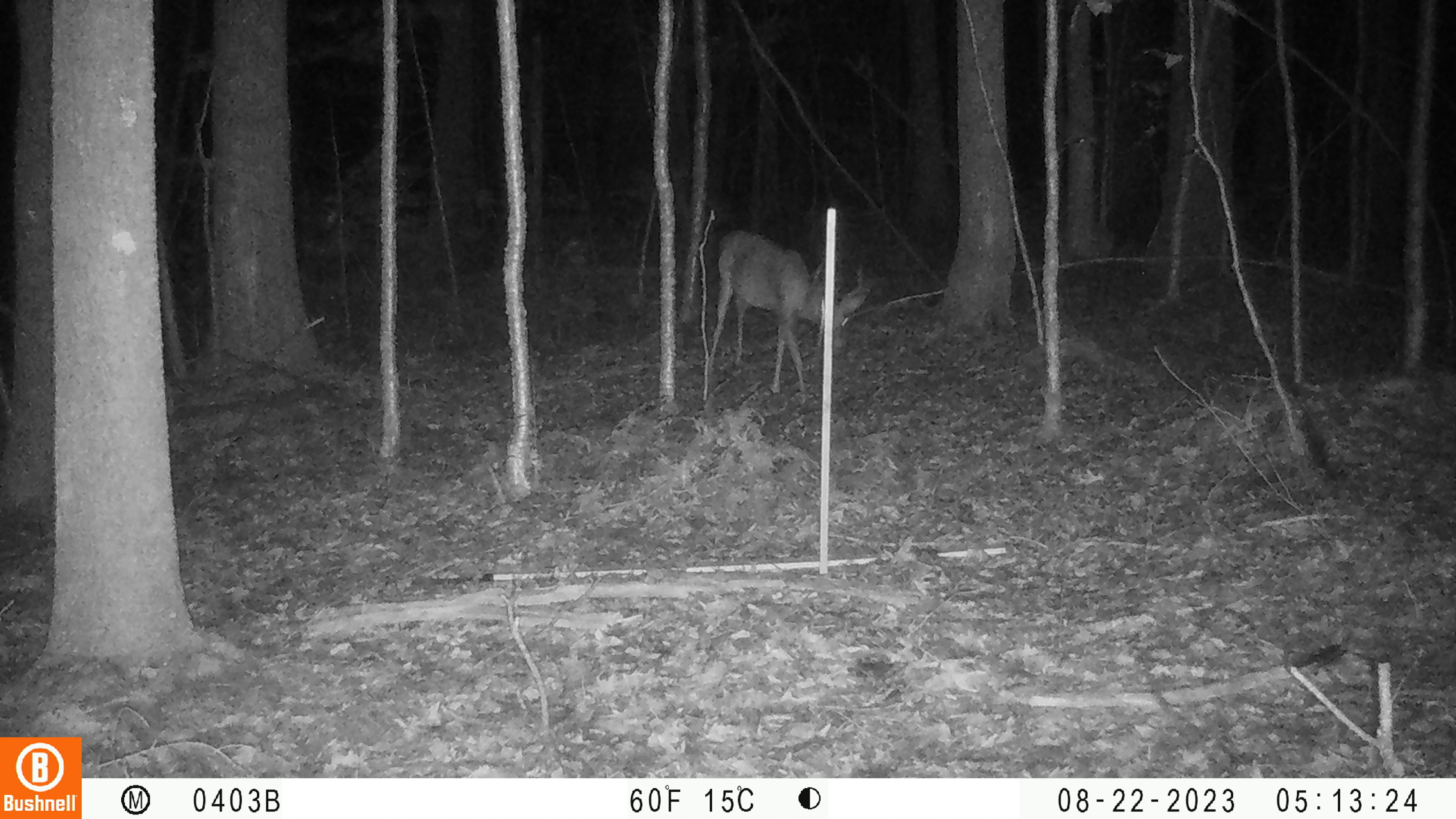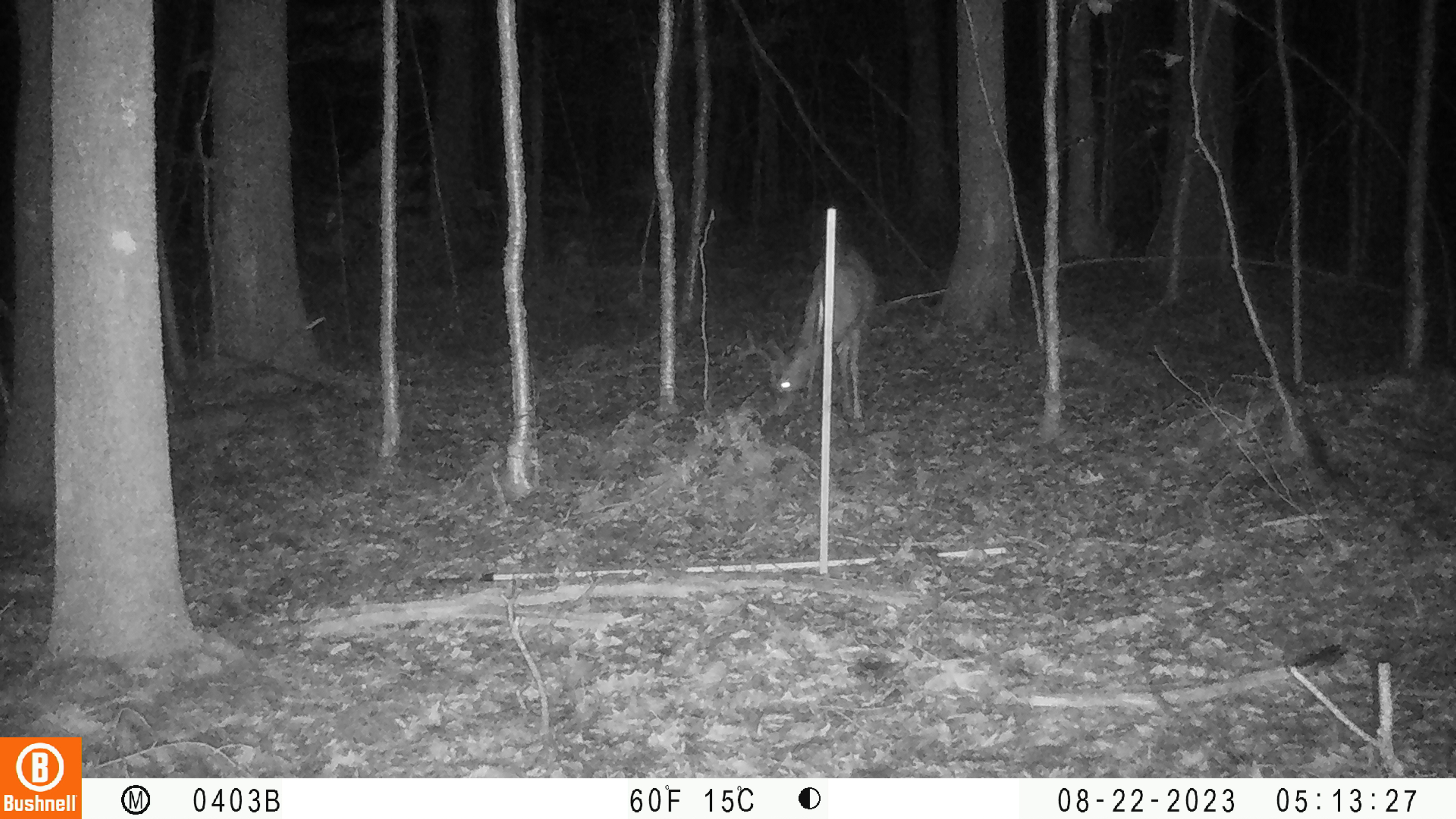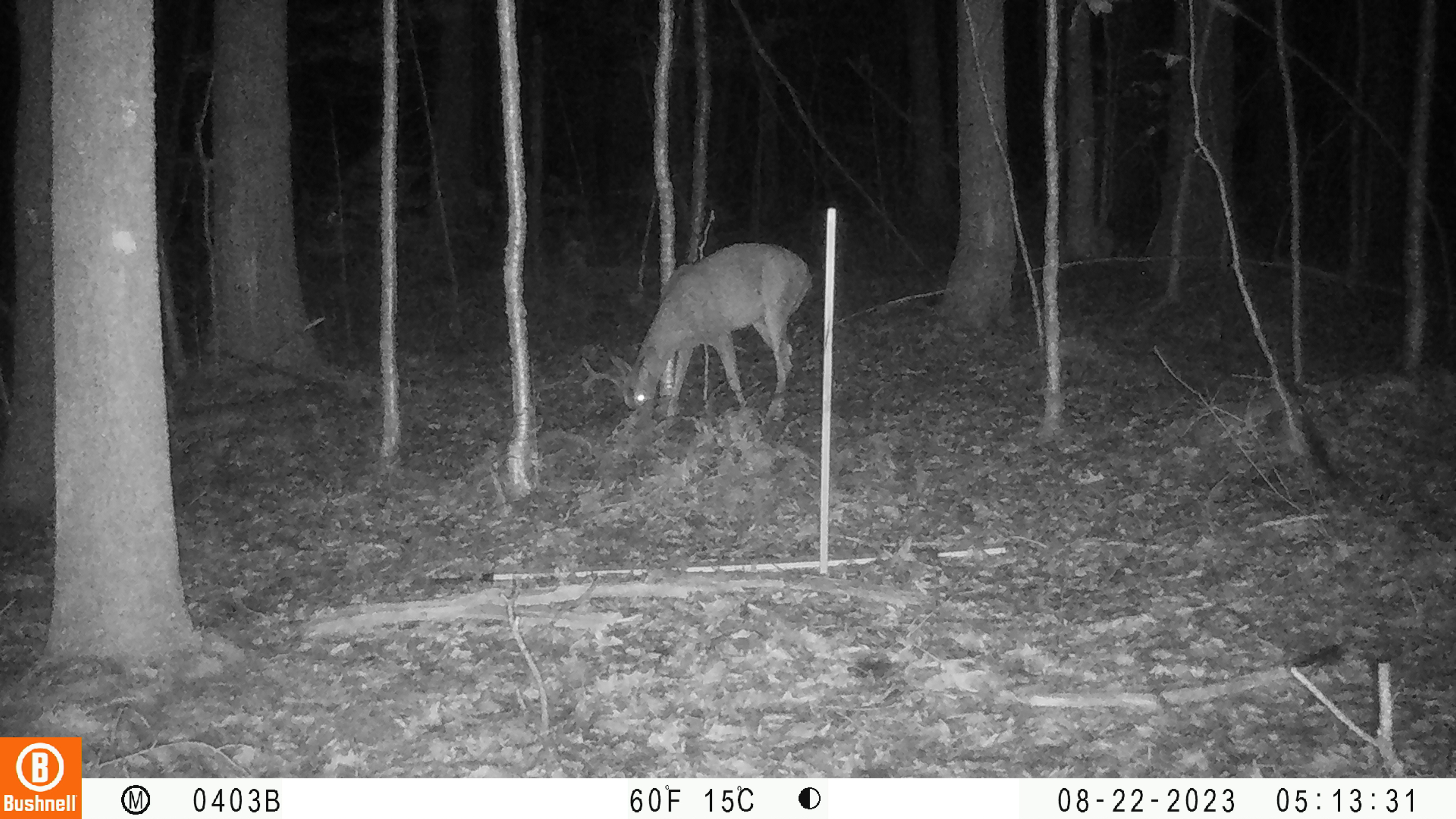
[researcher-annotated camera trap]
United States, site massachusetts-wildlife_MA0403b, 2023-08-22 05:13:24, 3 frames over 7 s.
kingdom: Animalia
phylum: Chordata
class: Mammalia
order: Artiodactyla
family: Cervidae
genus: Odocoileus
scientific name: Odocoileus virginianus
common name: white-tailed deer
White-tailed deer (Odocoileus virginianus).